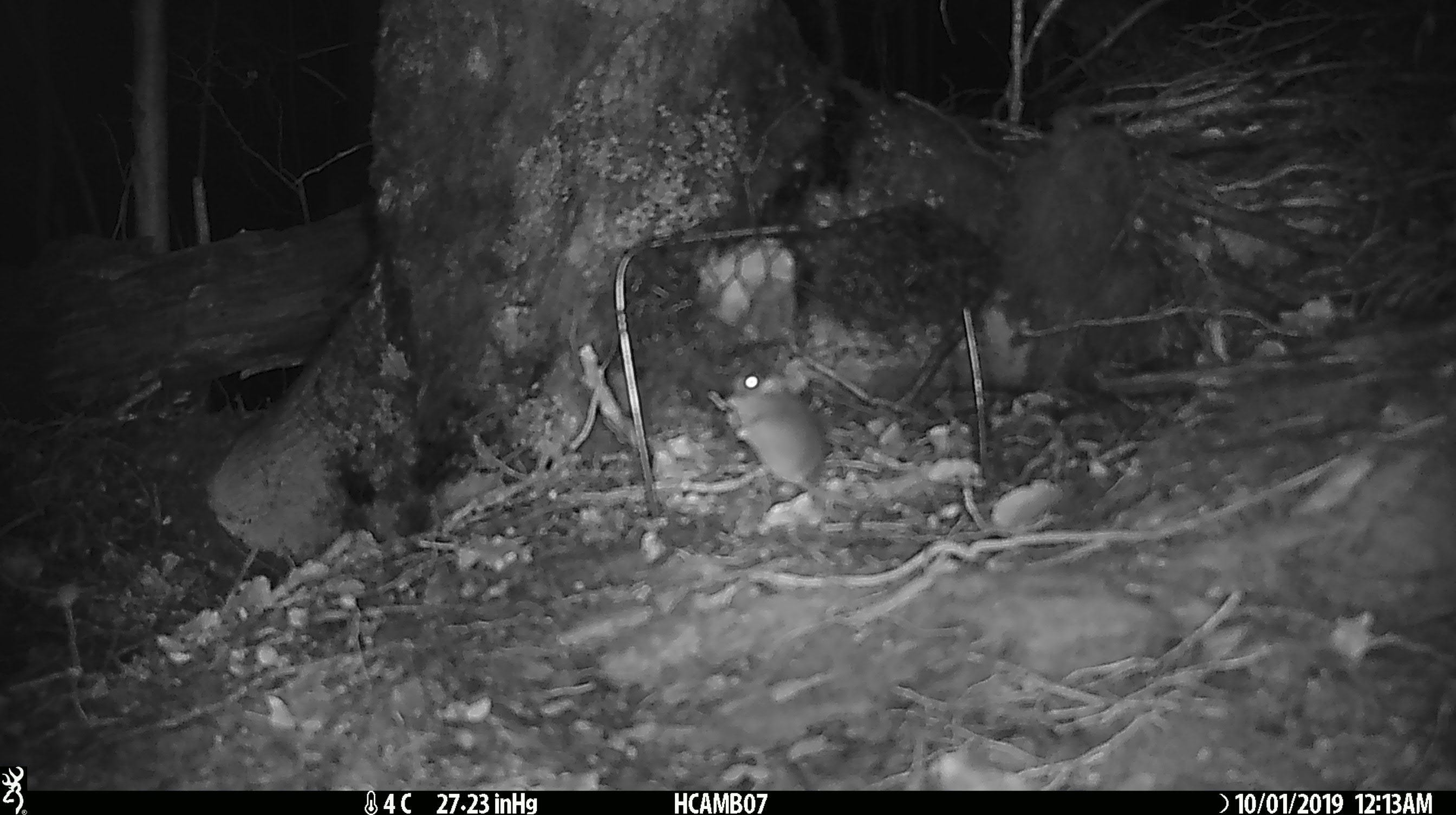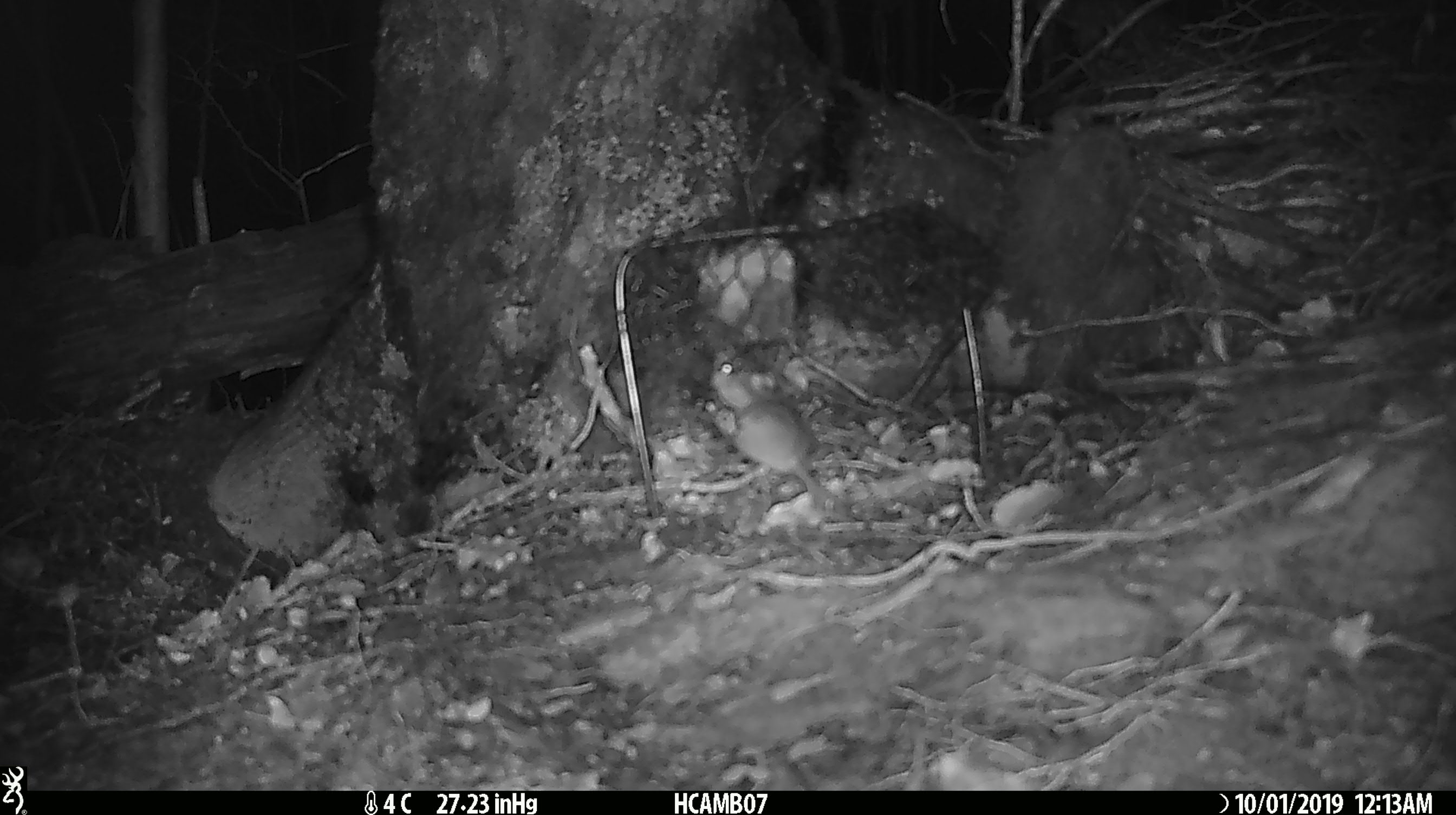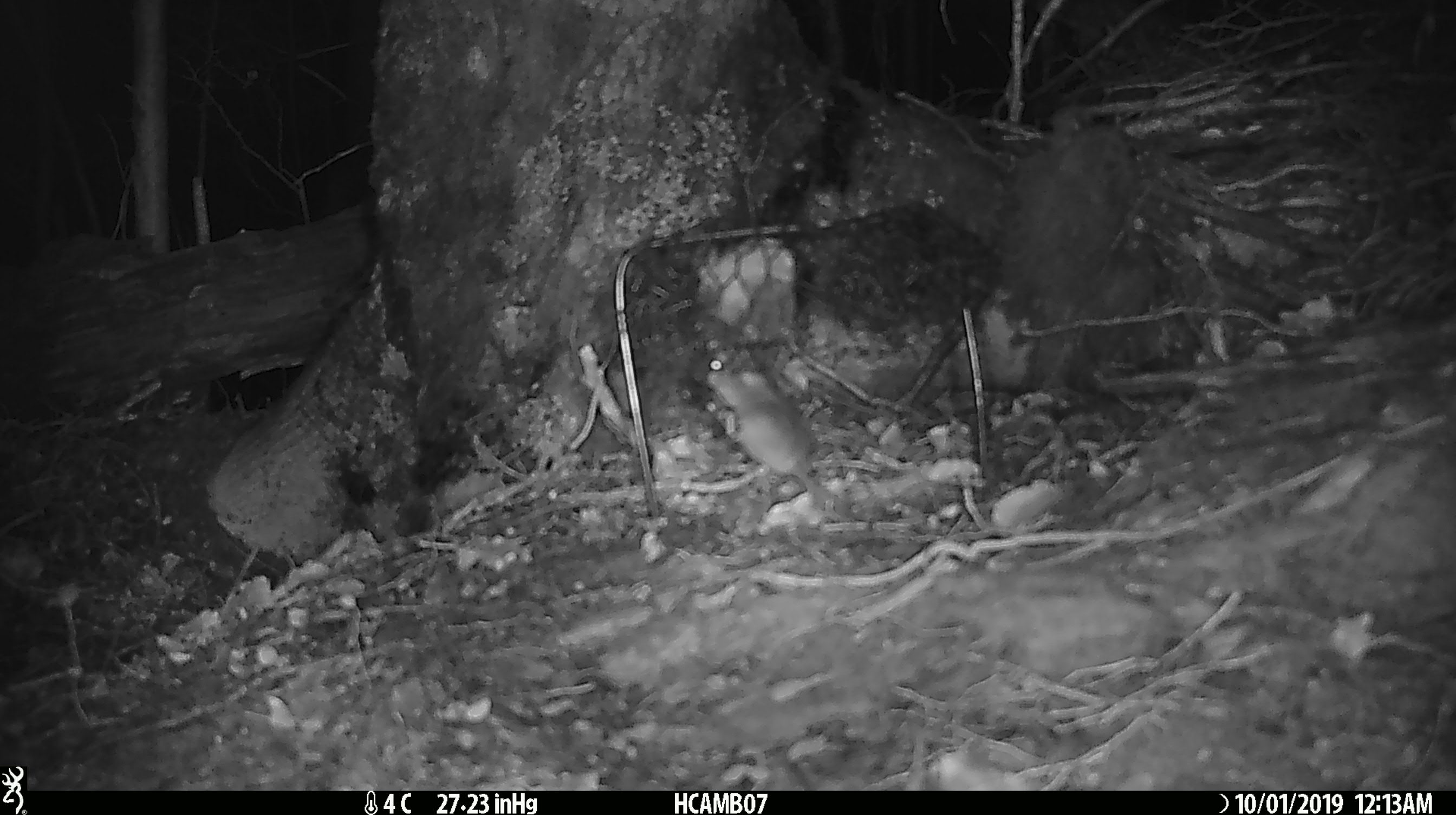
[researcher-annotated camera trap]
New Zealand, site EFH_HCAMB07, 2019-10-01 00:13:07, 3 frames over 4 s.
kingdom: Animalia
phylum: Chordata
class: Mammalia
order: Rodentia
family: Muridae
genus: Mus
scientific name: Mus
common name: mouse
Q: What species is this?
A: Mouse (Mus).